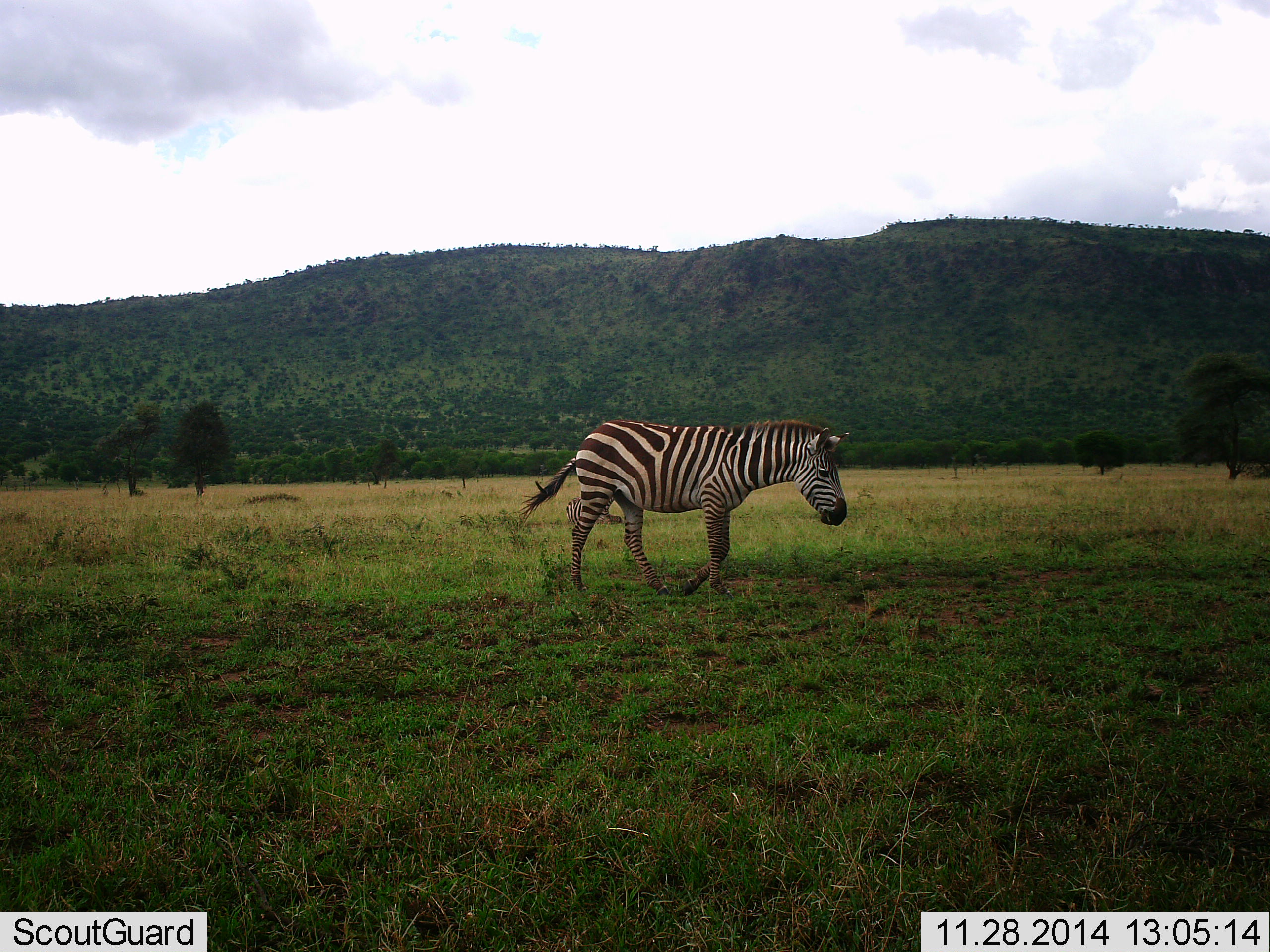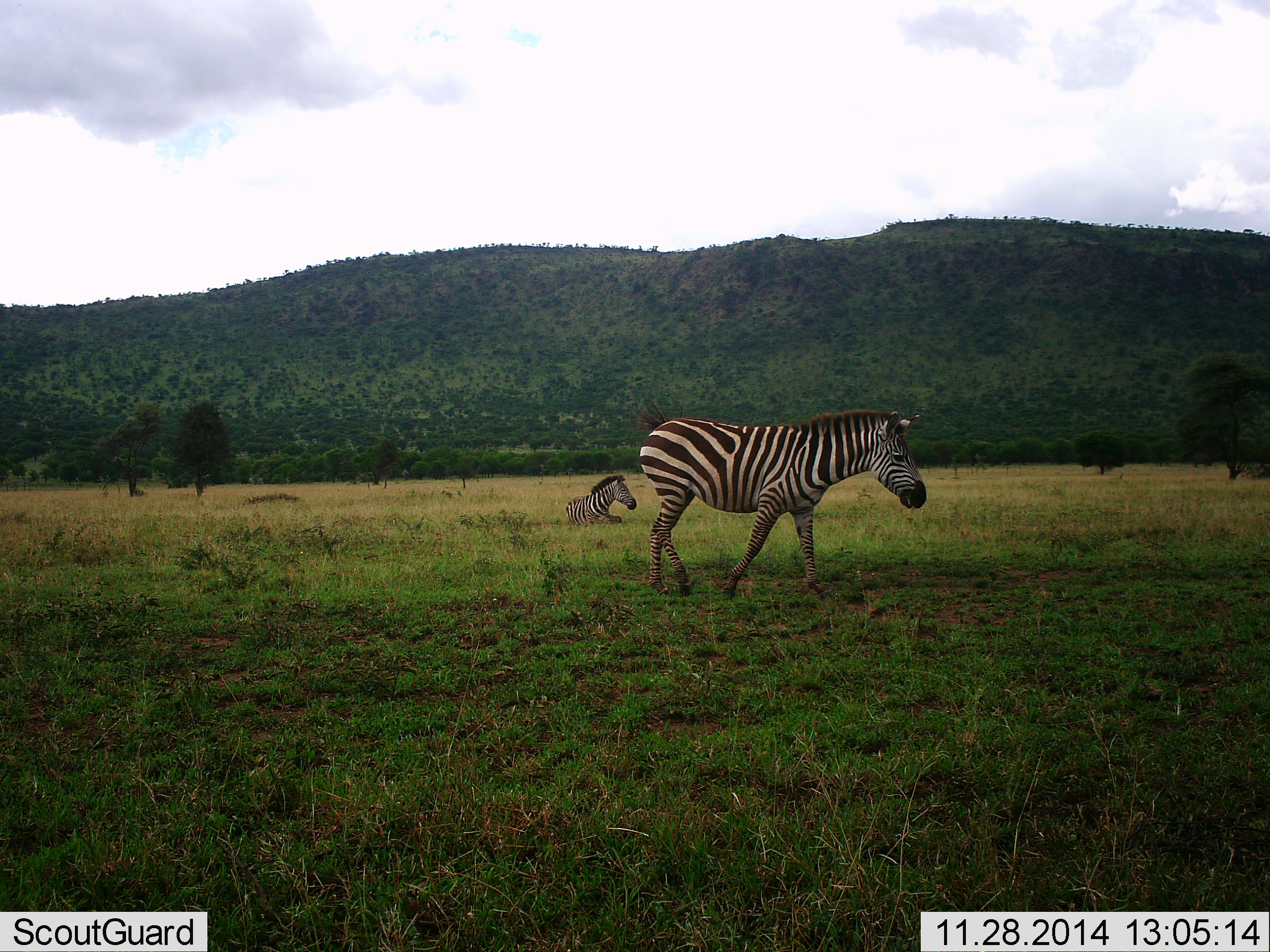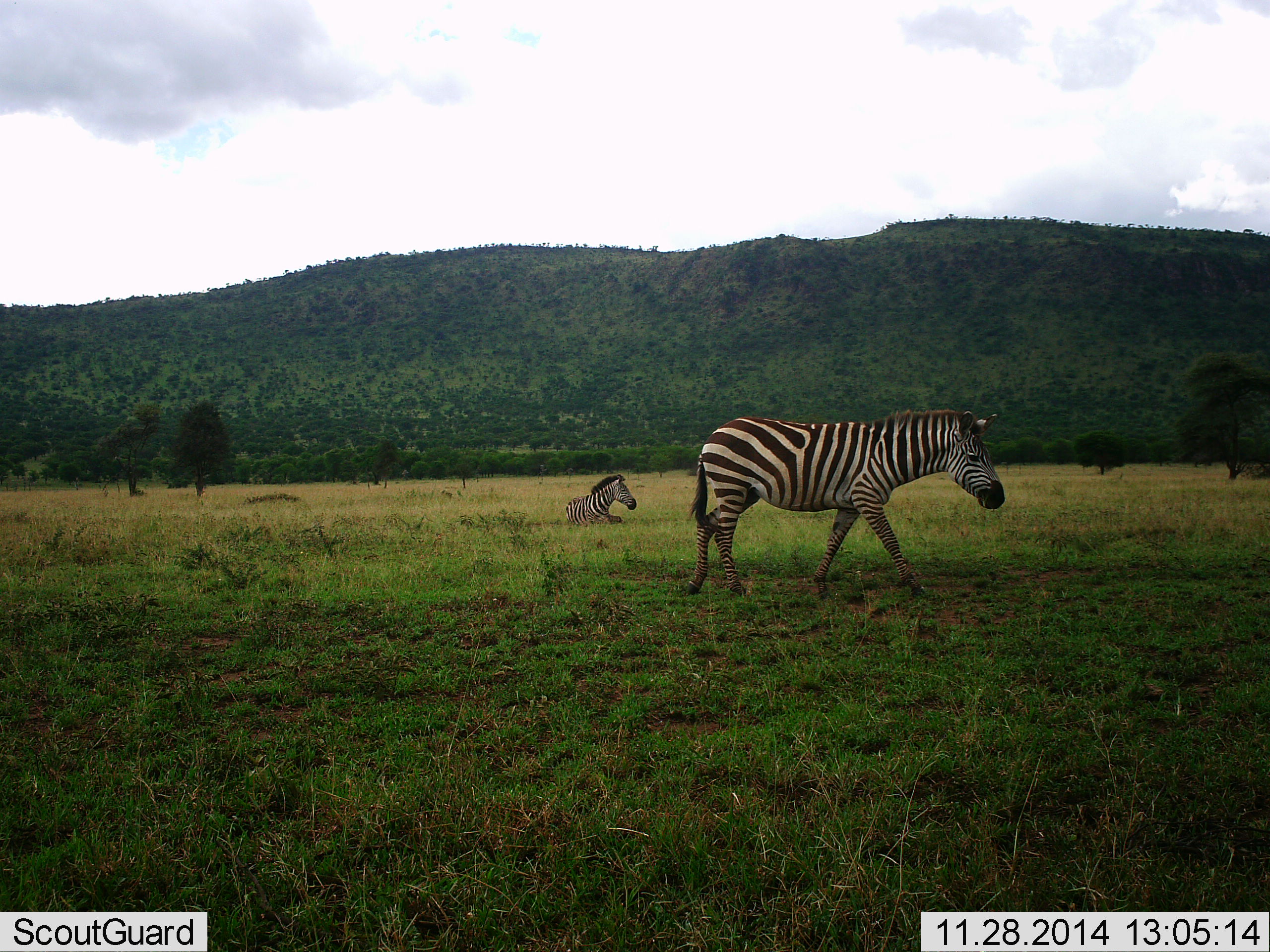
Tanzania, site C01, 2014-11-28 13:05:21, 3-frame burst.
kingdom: Animalia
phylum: Chordata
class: Mammalia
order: Perissodactyla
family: Equidae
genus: Equus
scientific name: Equus quagga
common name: plains zebra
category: zebra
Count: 2.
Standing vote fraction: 20%.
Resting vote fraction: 90%.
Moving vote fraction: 90%.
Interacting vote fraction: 0%.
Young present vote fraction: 0%.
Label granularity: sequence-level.